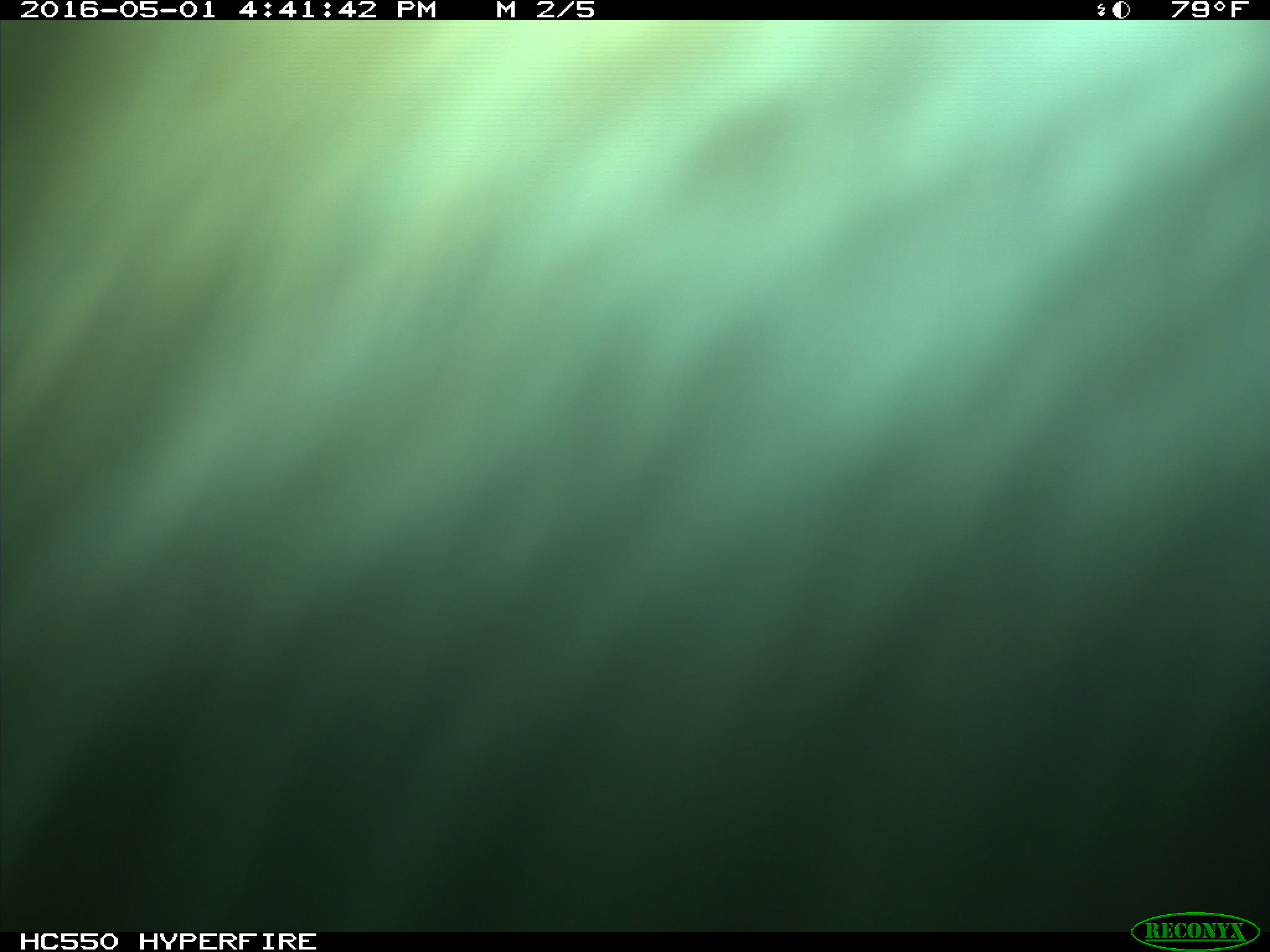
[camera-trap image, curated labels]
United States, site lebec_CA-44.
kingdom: Animalia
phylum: Chordata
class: Mammalia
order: Artiodactyla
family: Bovidae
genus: Bos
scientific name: Bos taurus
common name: domestic cow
Bos taurus (domestic cow).